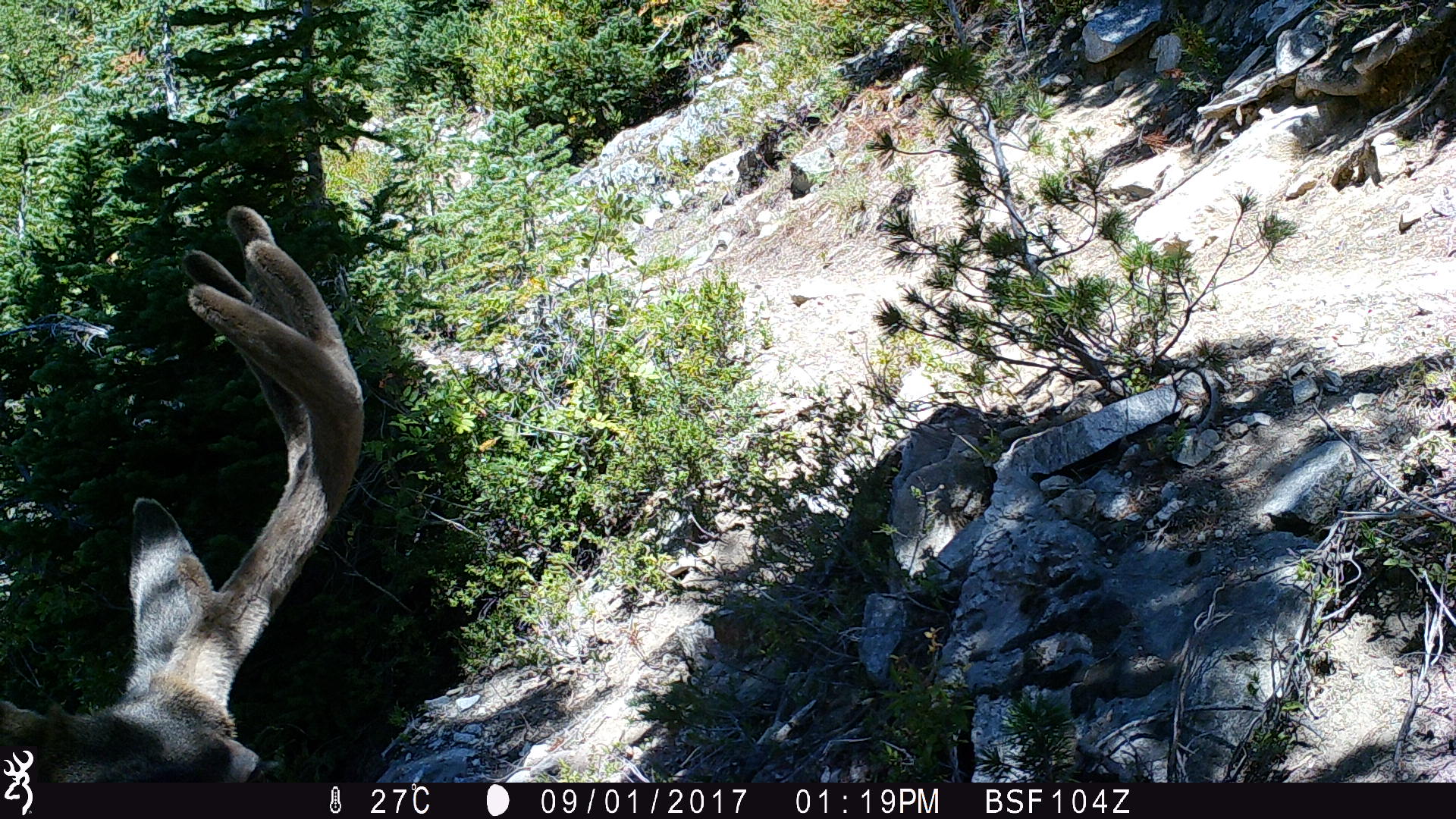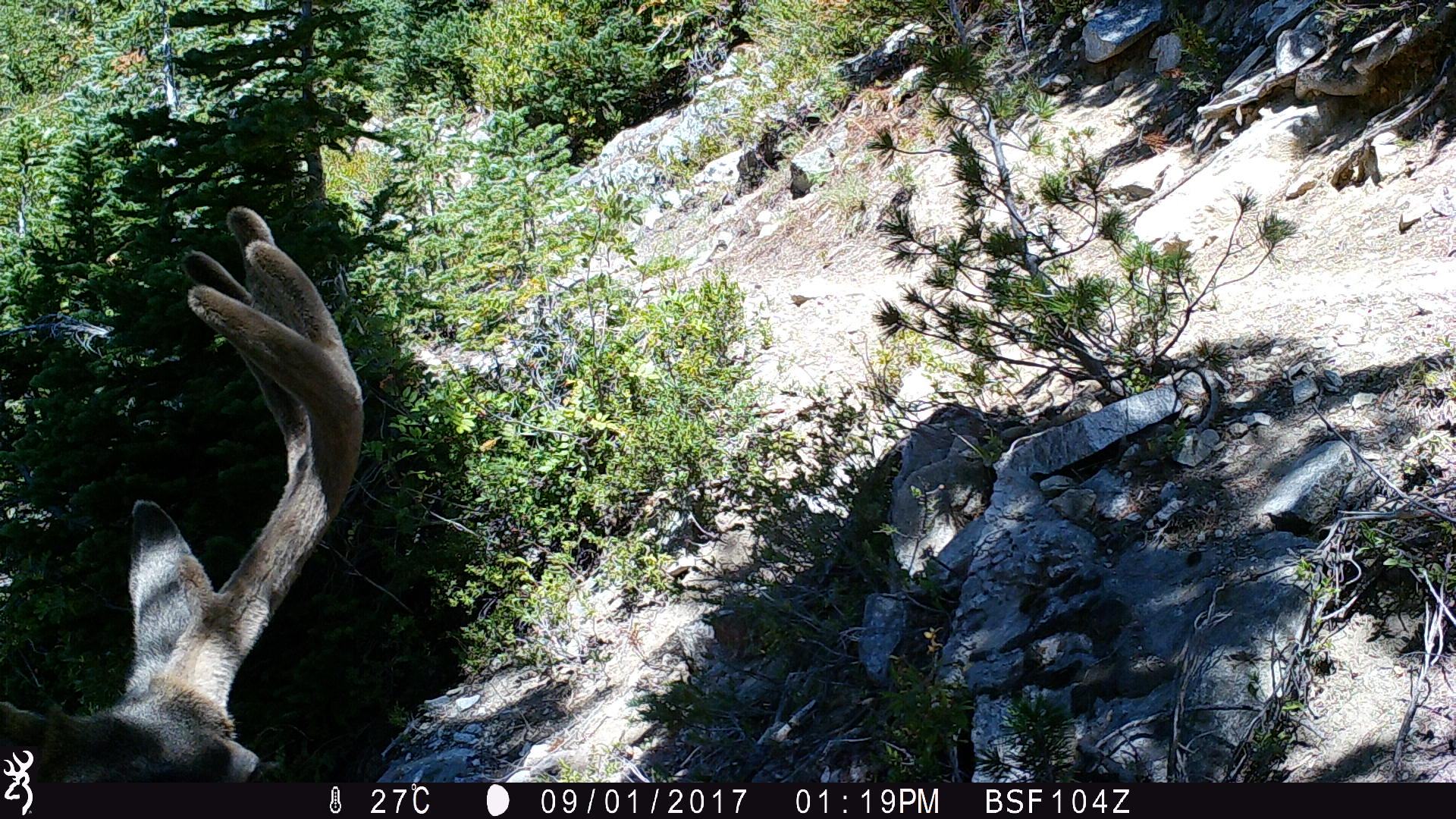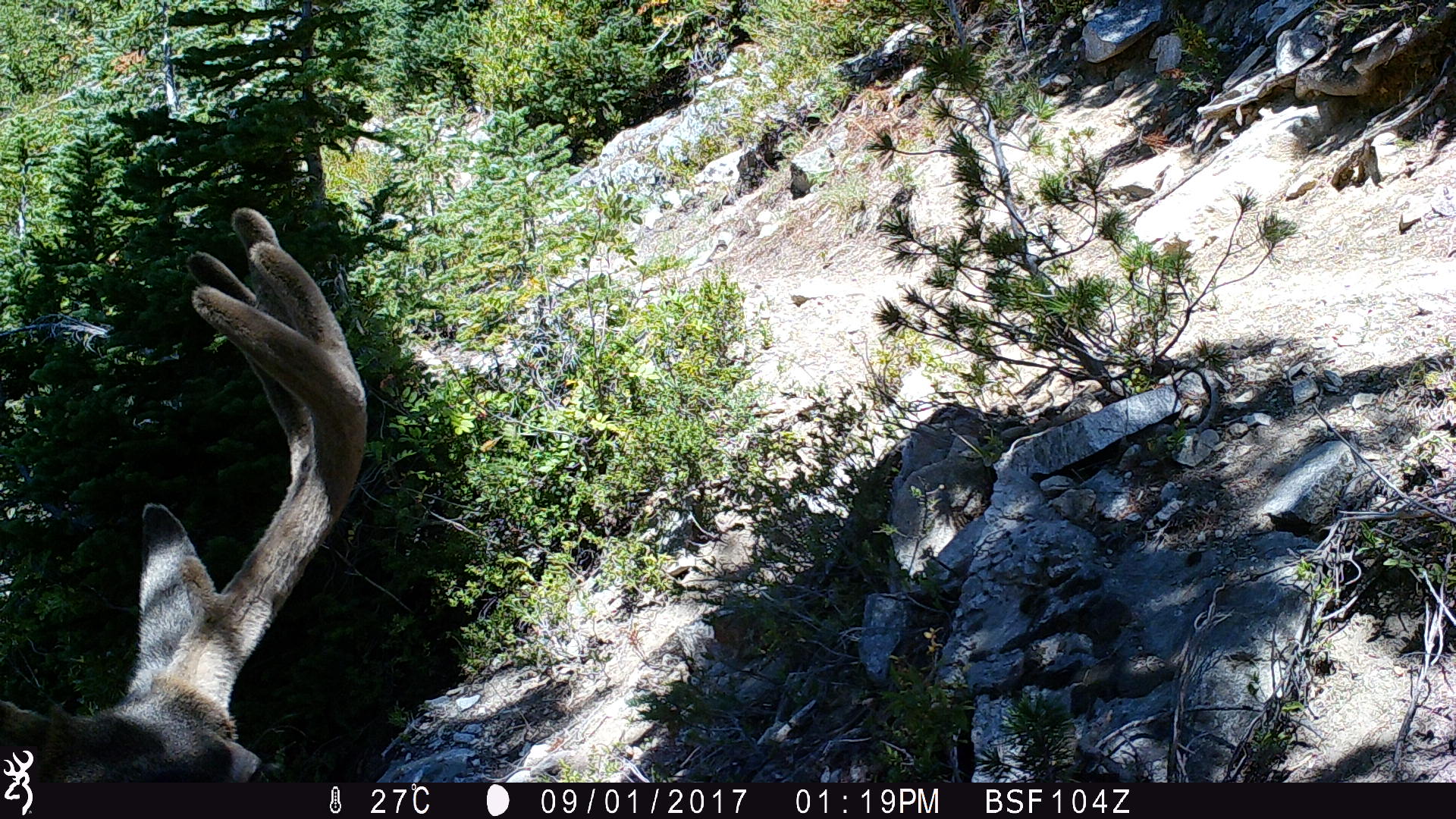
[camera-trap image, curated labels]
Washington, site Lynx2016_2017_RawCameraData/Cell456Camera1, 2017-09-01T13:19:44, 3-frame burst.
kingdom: Animalia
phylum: Chordata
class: Mammalia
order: Artiodactyla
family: Cervidae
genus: Odocoileus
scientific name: Odocoileus hemionus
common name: mule deer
Odocoileus hemionus (mule deer). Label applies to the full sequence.